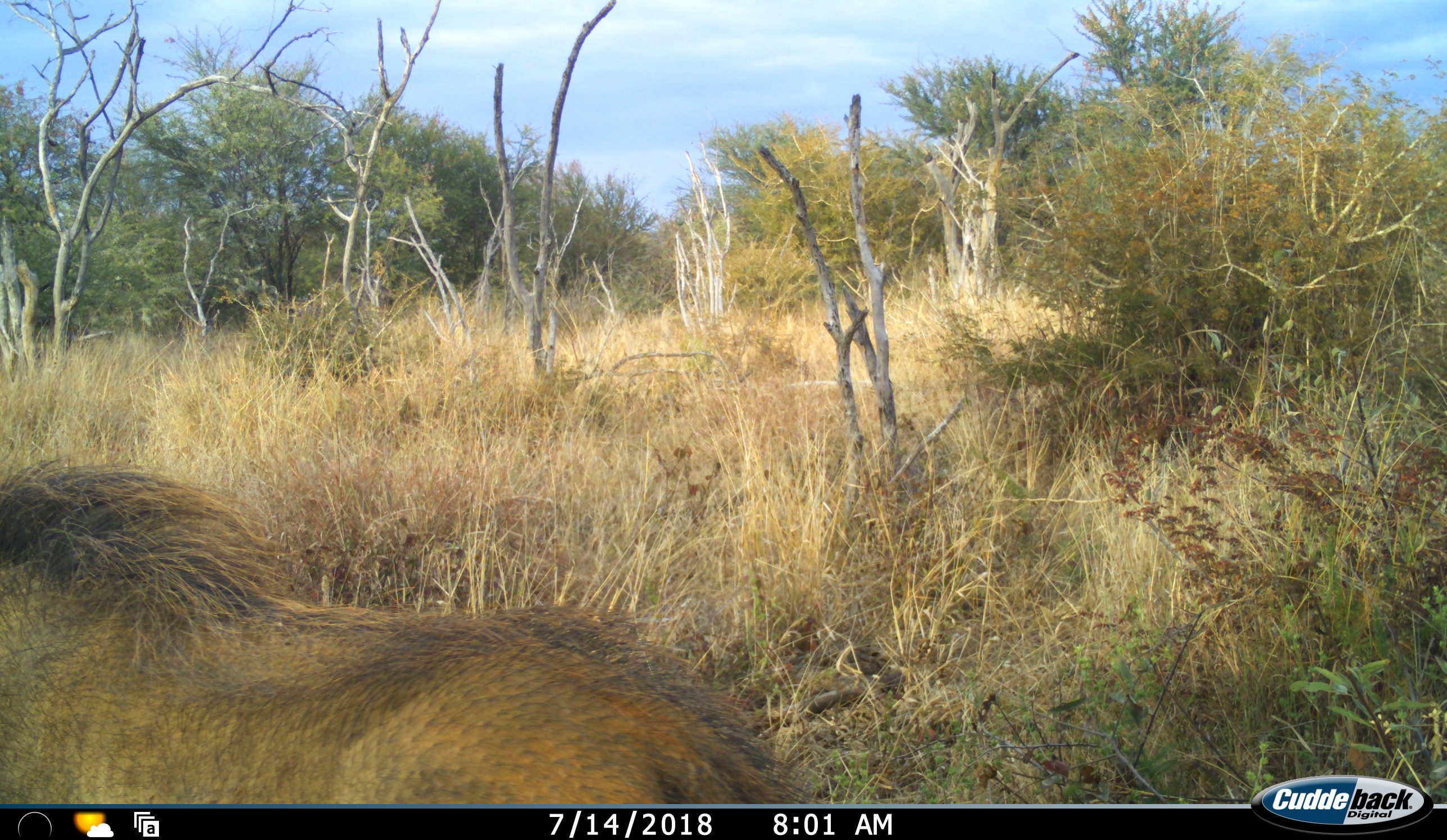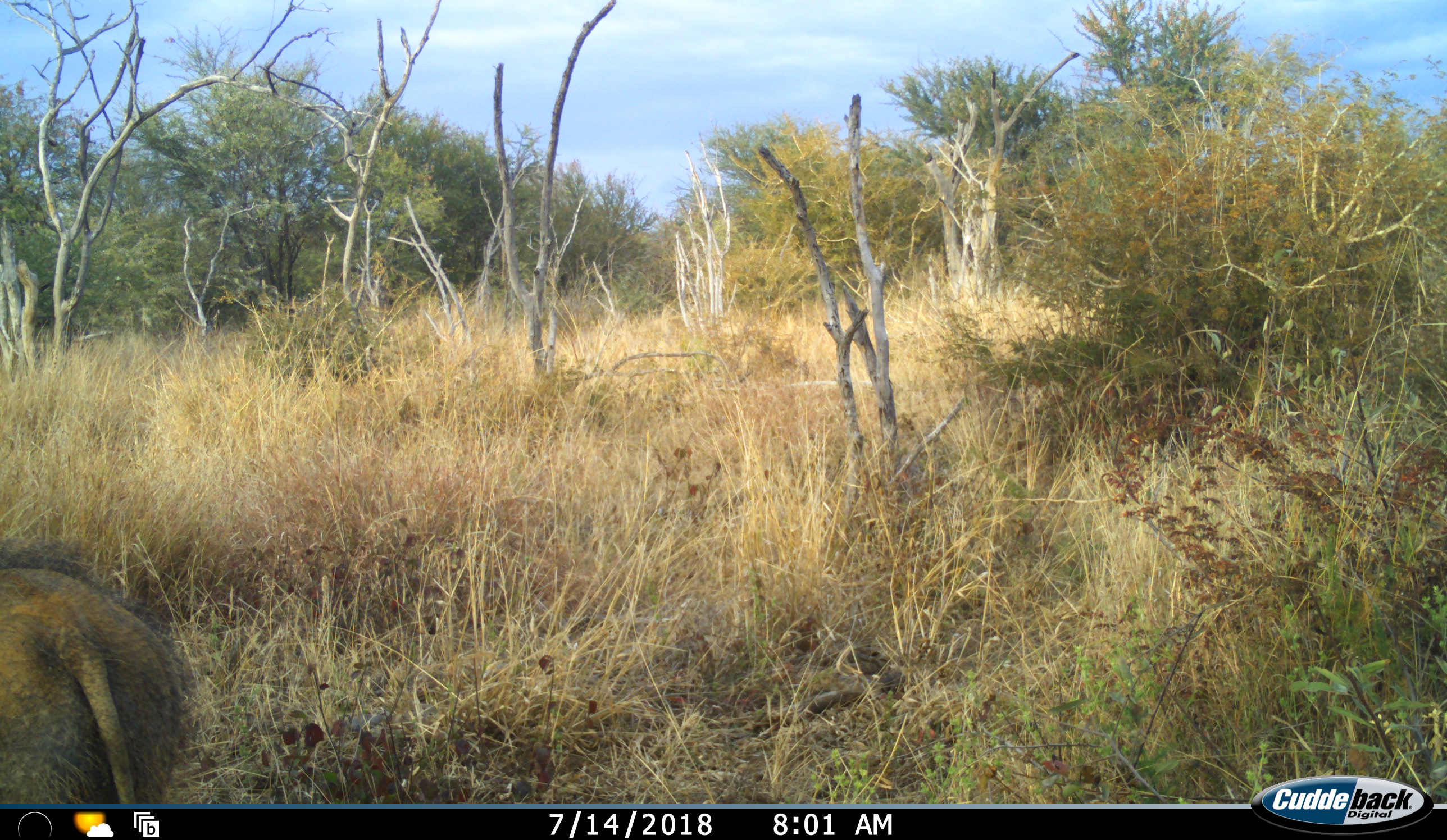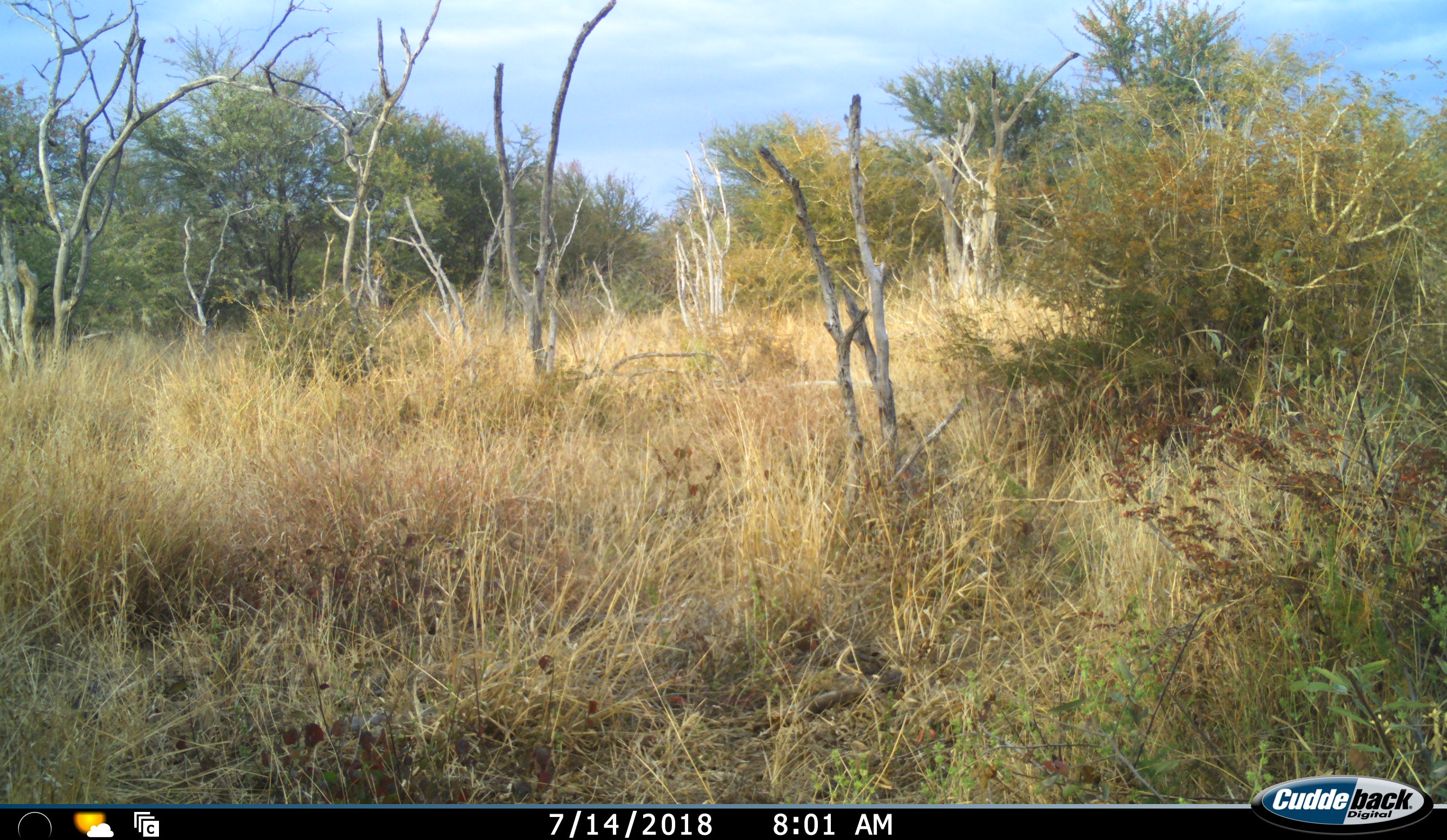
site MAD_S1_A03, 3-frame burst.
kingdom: Animalia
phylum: Chordata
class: Mammalia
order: Artiodactyla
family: Suidae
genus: Phacochoerus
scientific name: Phacochoerus africanus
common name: warthog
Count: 1.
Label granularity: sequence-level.